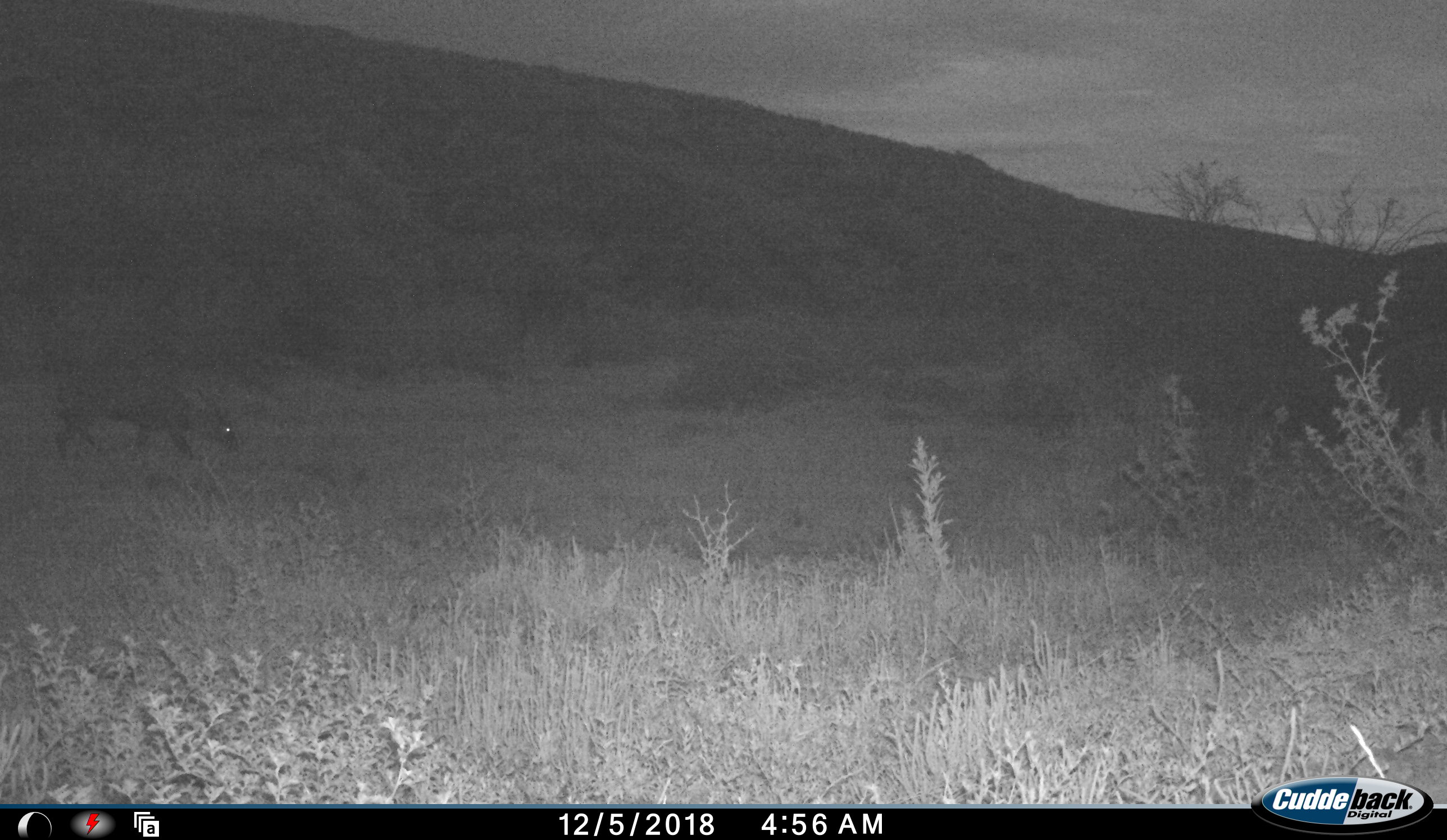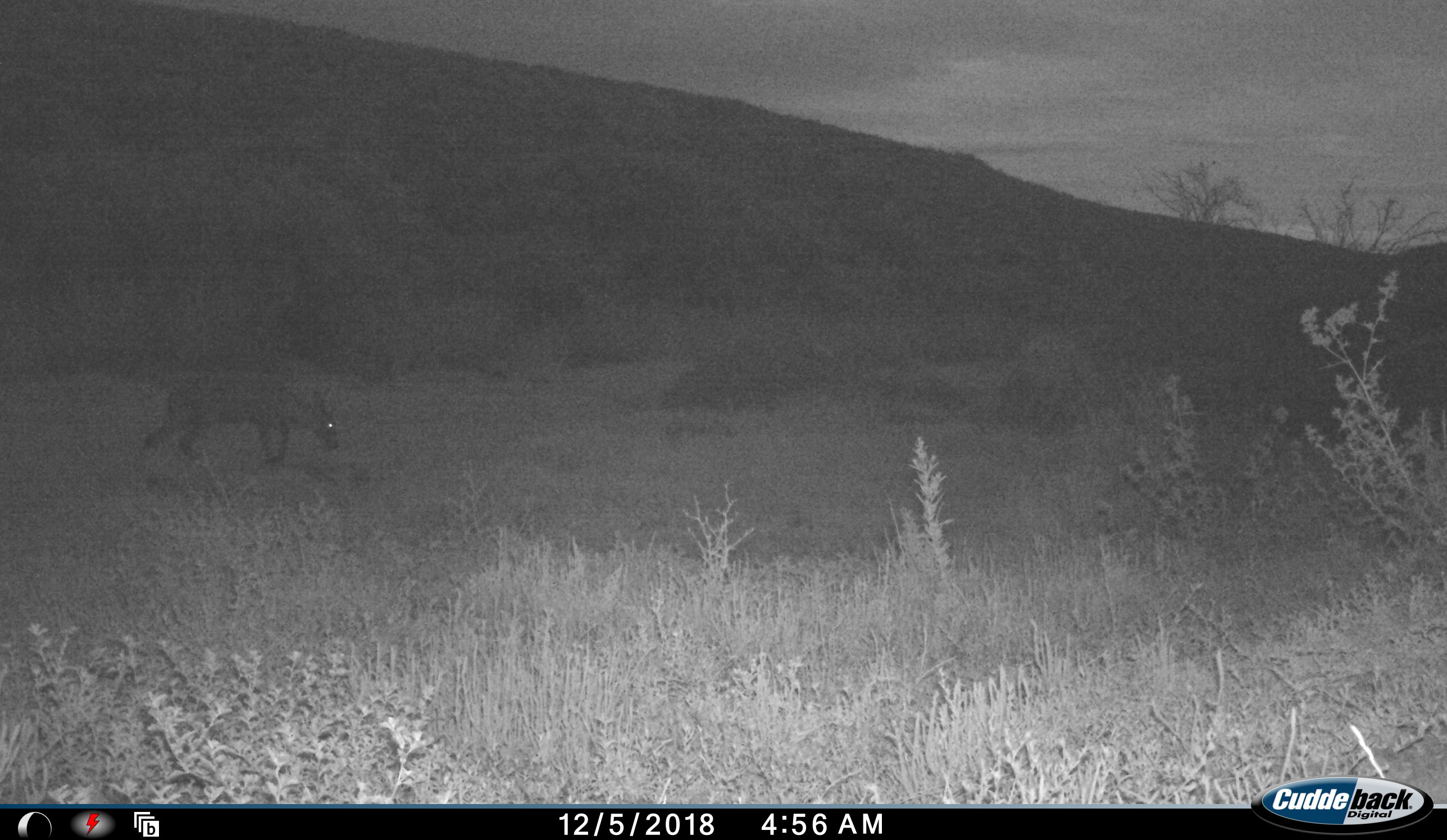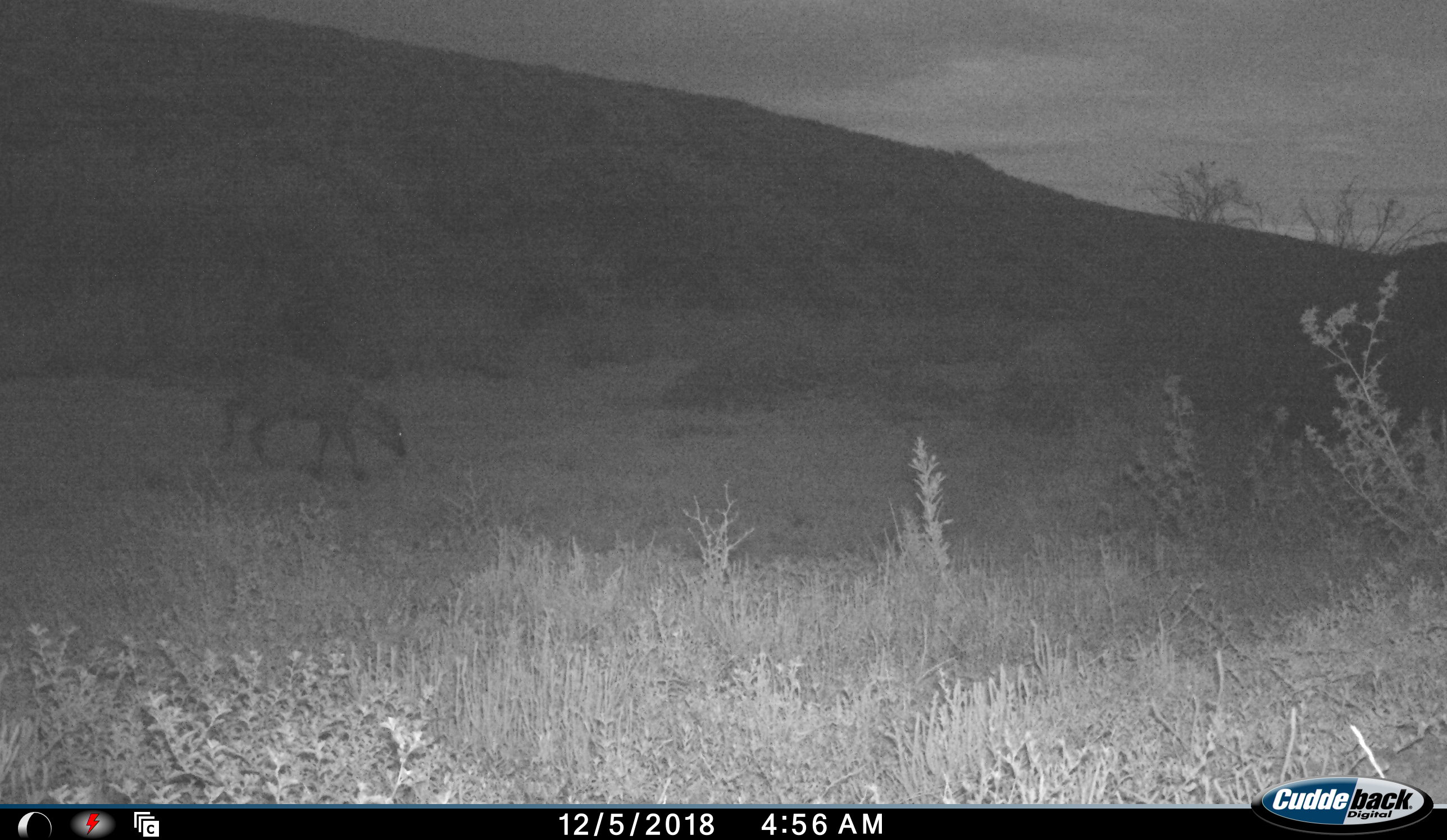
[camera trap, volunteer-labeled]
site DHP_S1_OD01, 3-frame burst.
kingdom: Animalia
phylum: Chordata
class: Mammalia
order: Artiodactyla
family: Bovidae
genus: Sylvicapra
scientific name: Sylvicapra grimmia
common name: common duiker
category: duikercommongrey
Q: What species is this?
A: Duikercommongrey (common duiker) (Sylvicapra grimmia).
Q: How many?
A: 1.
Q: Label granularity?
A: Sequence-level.